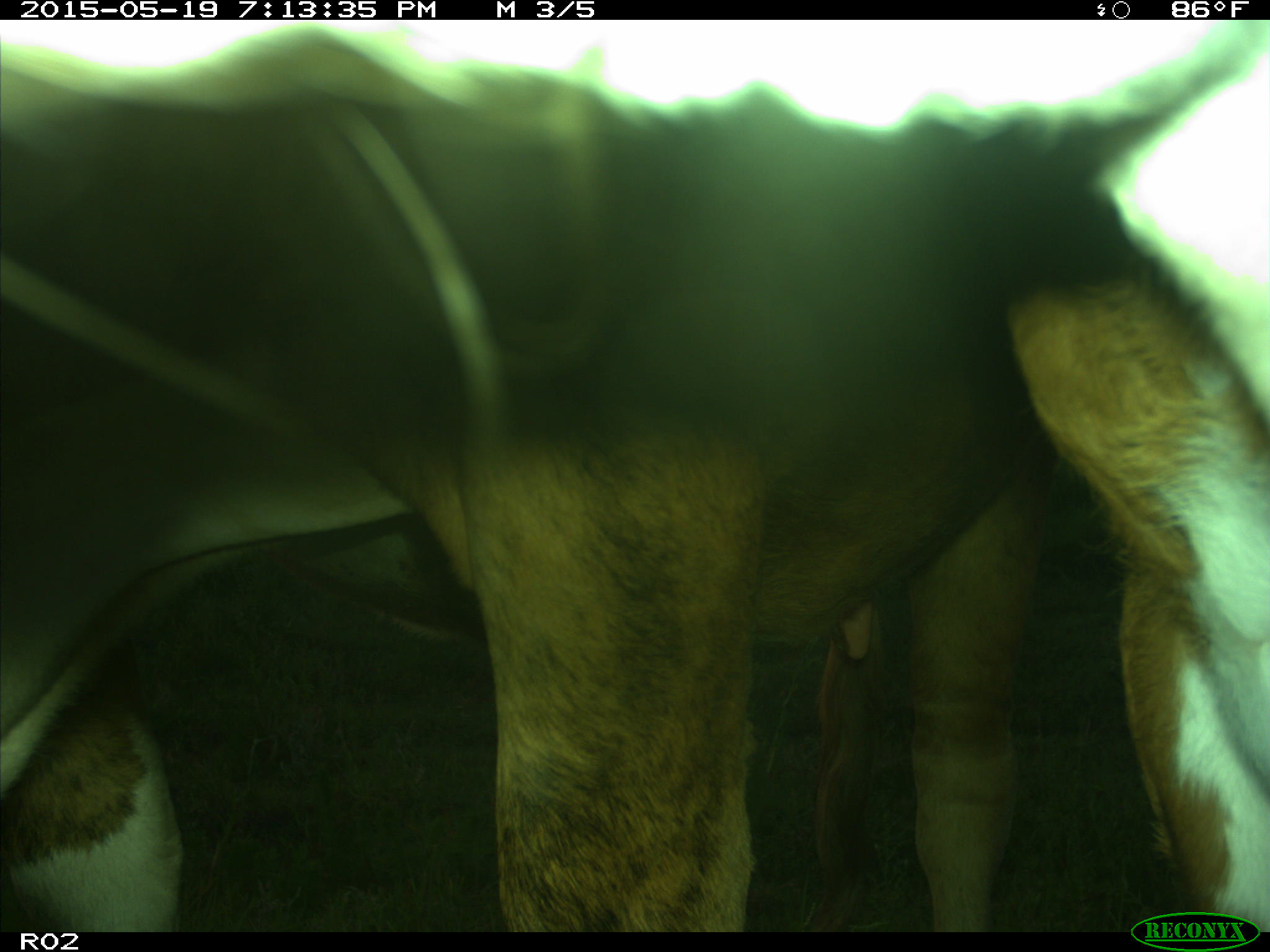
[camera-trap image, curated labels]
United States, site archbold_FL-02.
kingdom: Animalia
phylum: Chordata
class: Mammalia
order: Artiodactyla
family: Bovidae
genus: Bos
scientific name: Bos taurus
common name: domestic cow